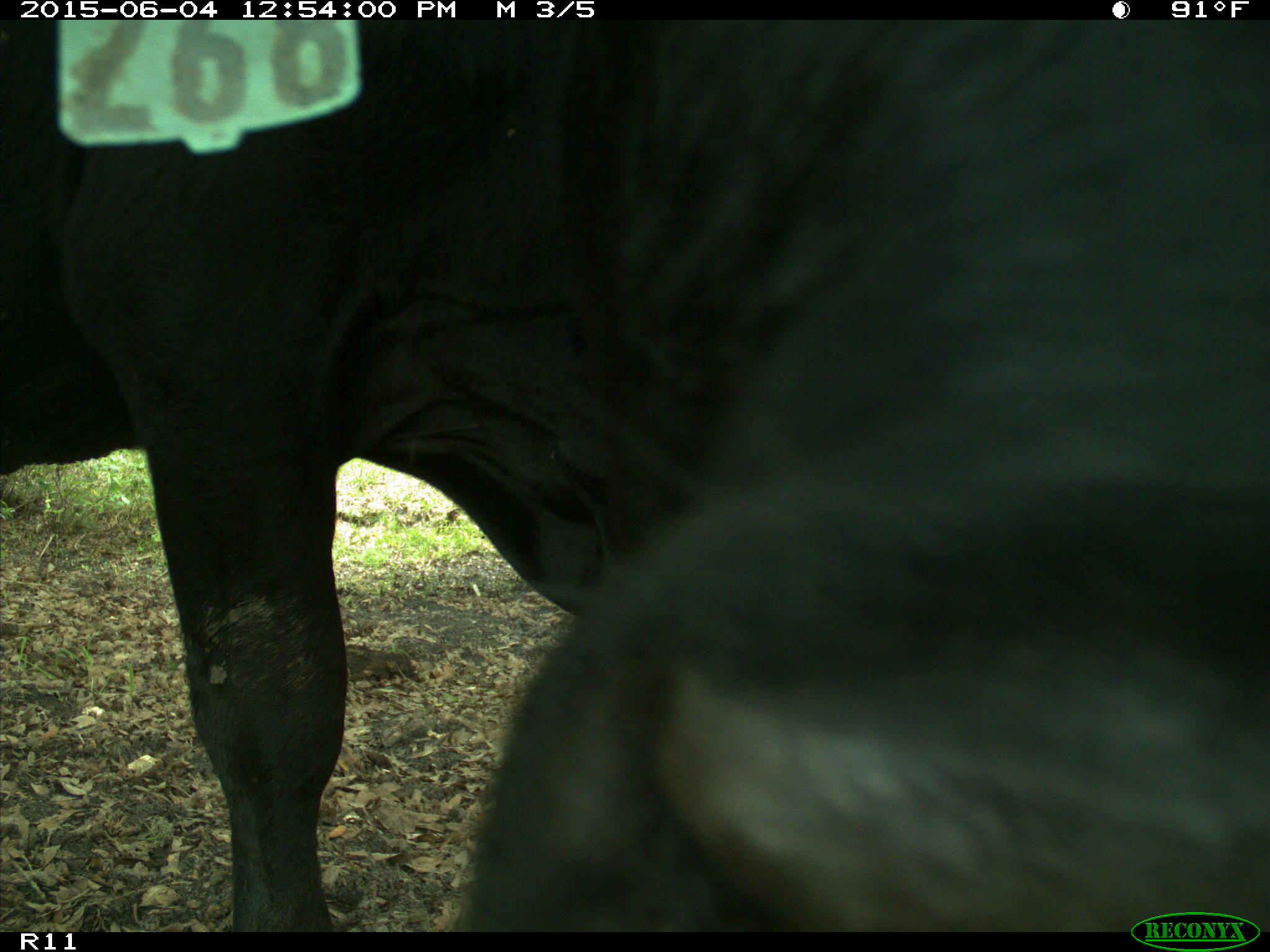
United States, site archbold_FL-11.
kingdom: Animalia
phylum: Chordata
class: Mammalia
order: Artiodactyla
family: Bovidae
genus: Bos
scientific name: Bos taurus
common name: domestic cow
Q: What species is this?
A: Bos taurus (domestic cow).